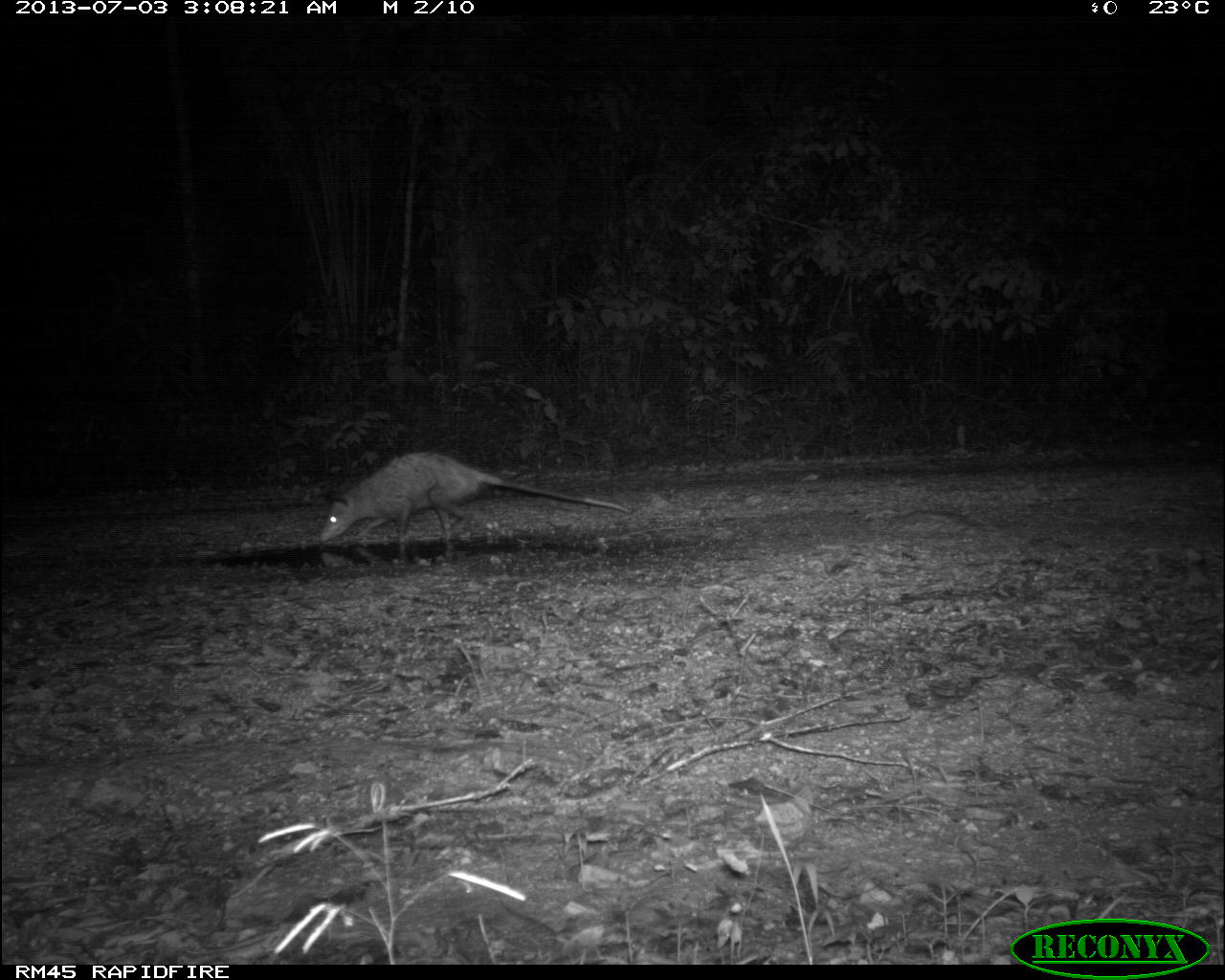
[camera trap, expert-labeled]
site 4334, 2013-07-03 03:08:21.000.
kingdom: Animalia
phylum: Chordata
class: Mammalia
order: Didelphimorphia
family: Didelphidae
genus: Didelphis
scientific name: Didelphis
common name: american opossums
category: didelphis sp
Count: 1.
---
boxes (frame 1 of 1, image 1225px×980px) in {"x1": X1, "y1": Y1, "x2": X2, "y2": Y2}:
didelphis sp: {"x1": 318, "y1": 453, "x2": 632, "y2": 541}